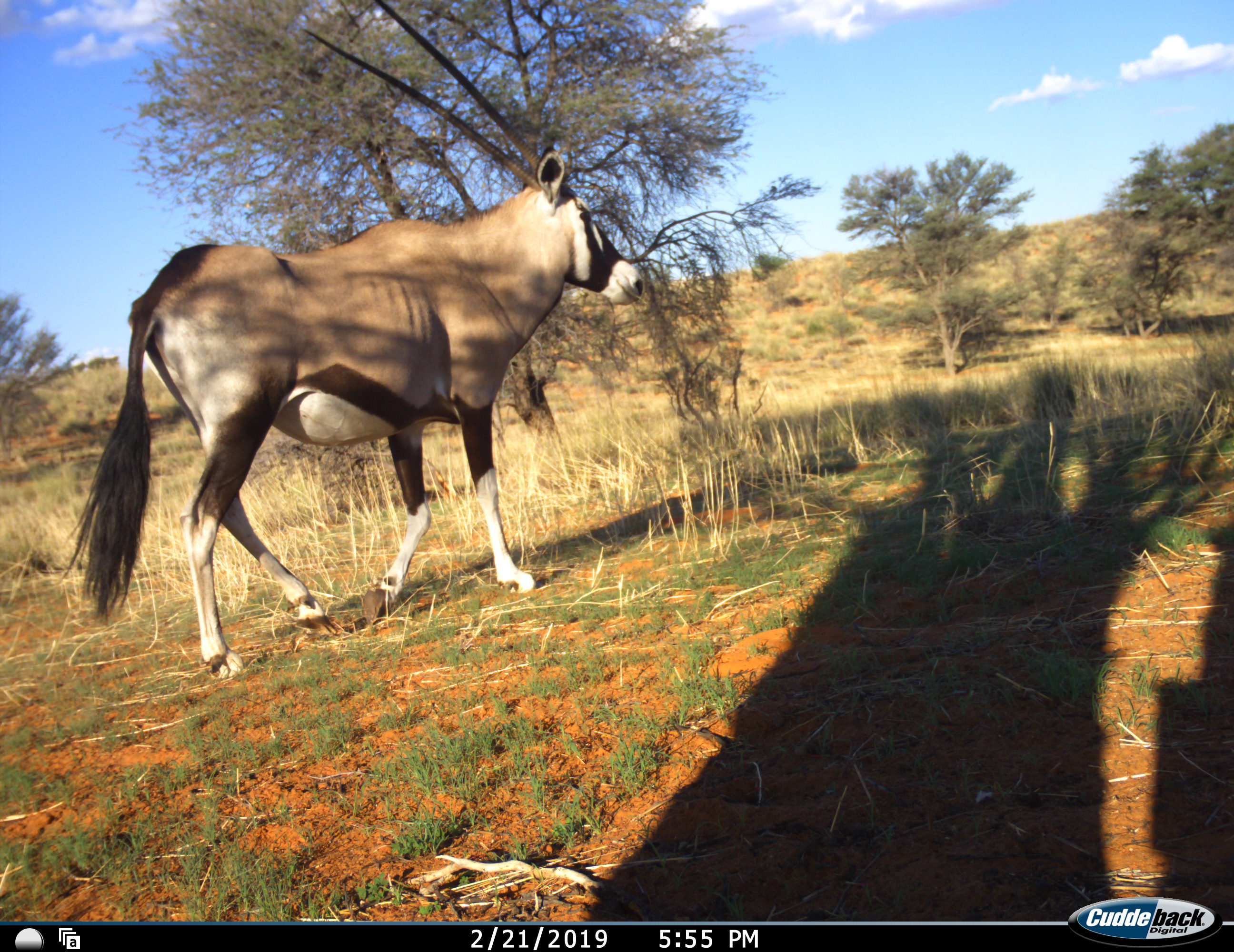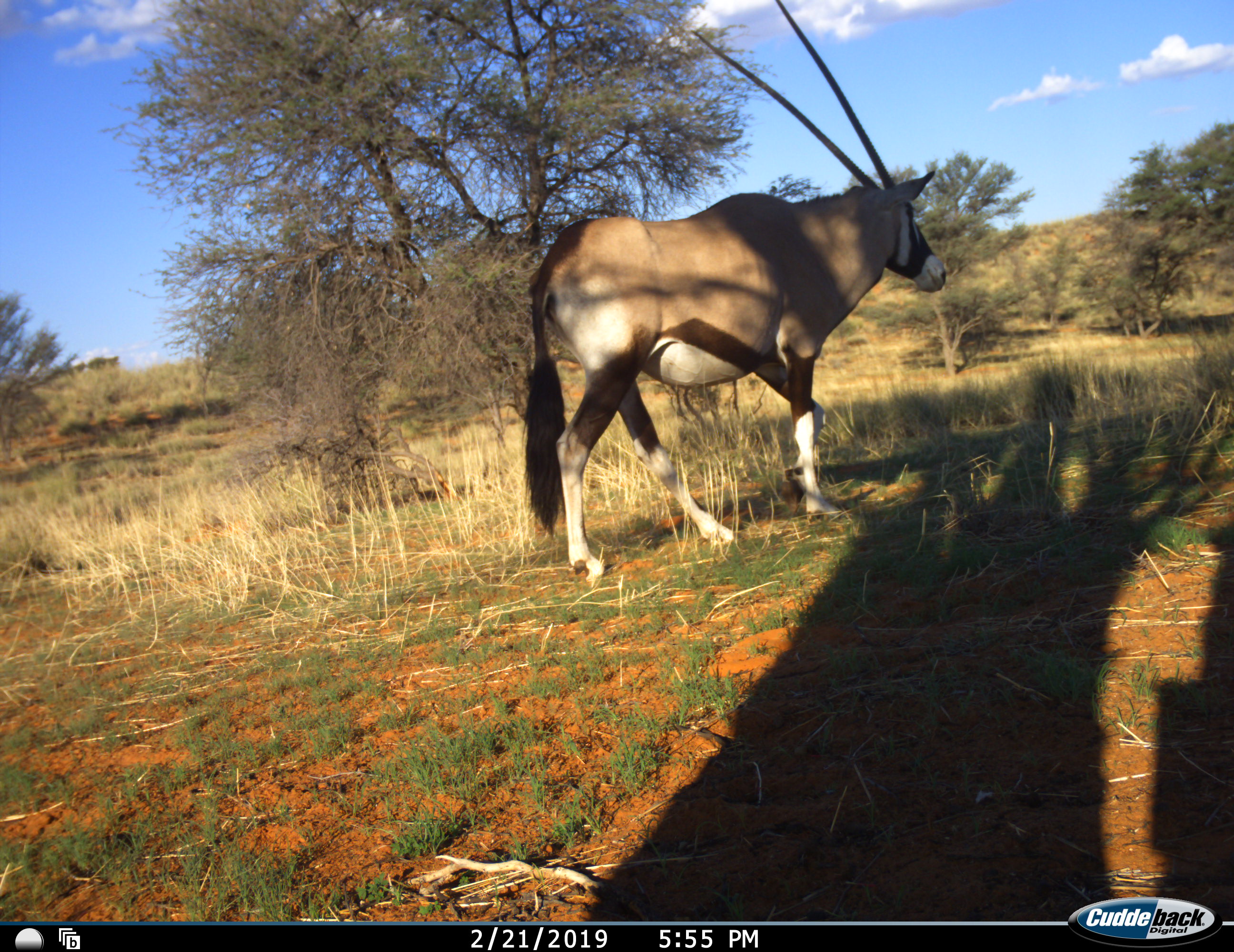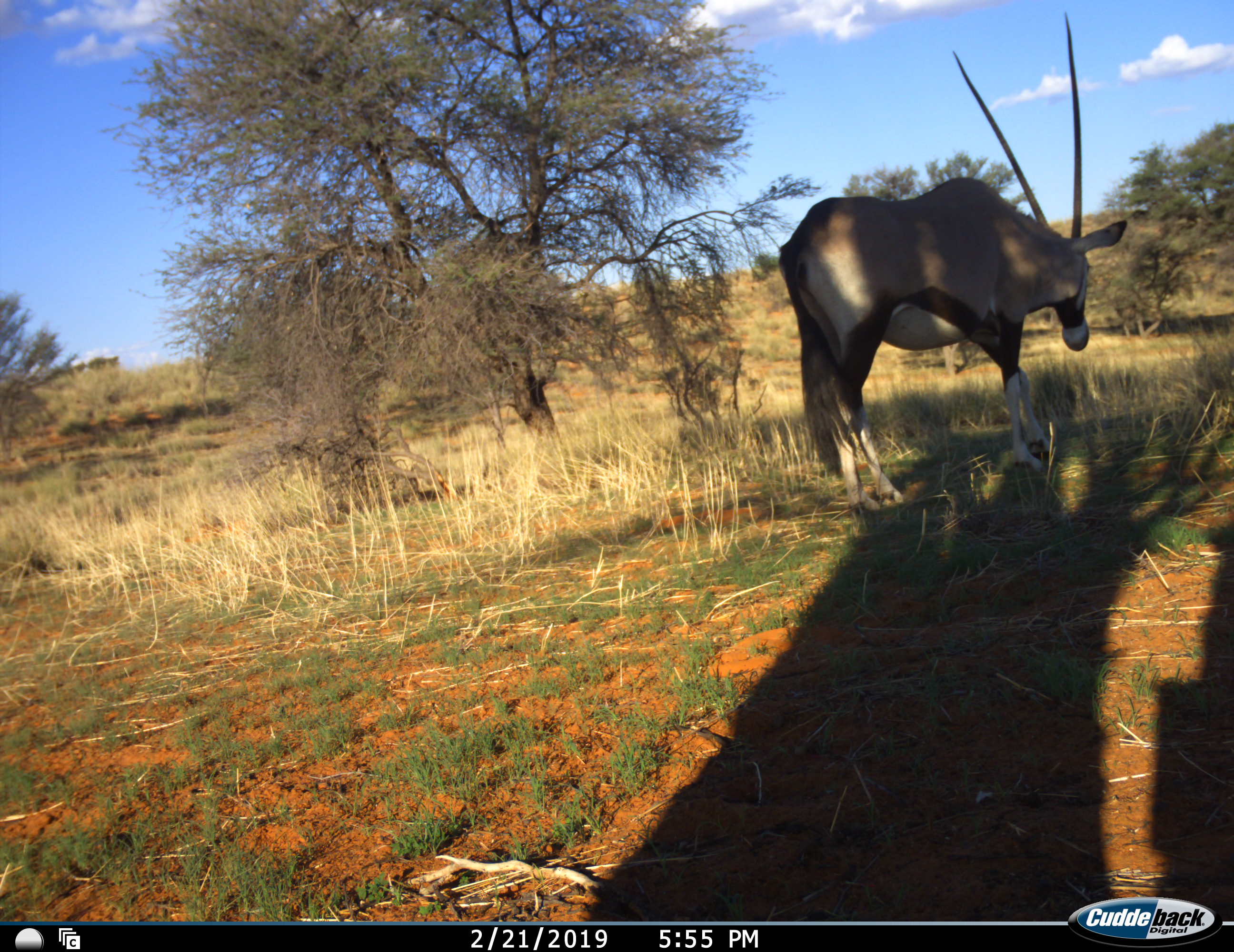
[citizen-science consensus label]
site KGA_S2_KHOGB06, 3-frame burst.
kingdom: Animalia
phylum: Chordata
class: Mammalia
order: Artiodactyla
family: Bovidae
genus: Oryx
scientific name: Oryx gazella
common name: gemsbok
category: oryx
Oryx (gemsbok) (Oryx gazella), count 1. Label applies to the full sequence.